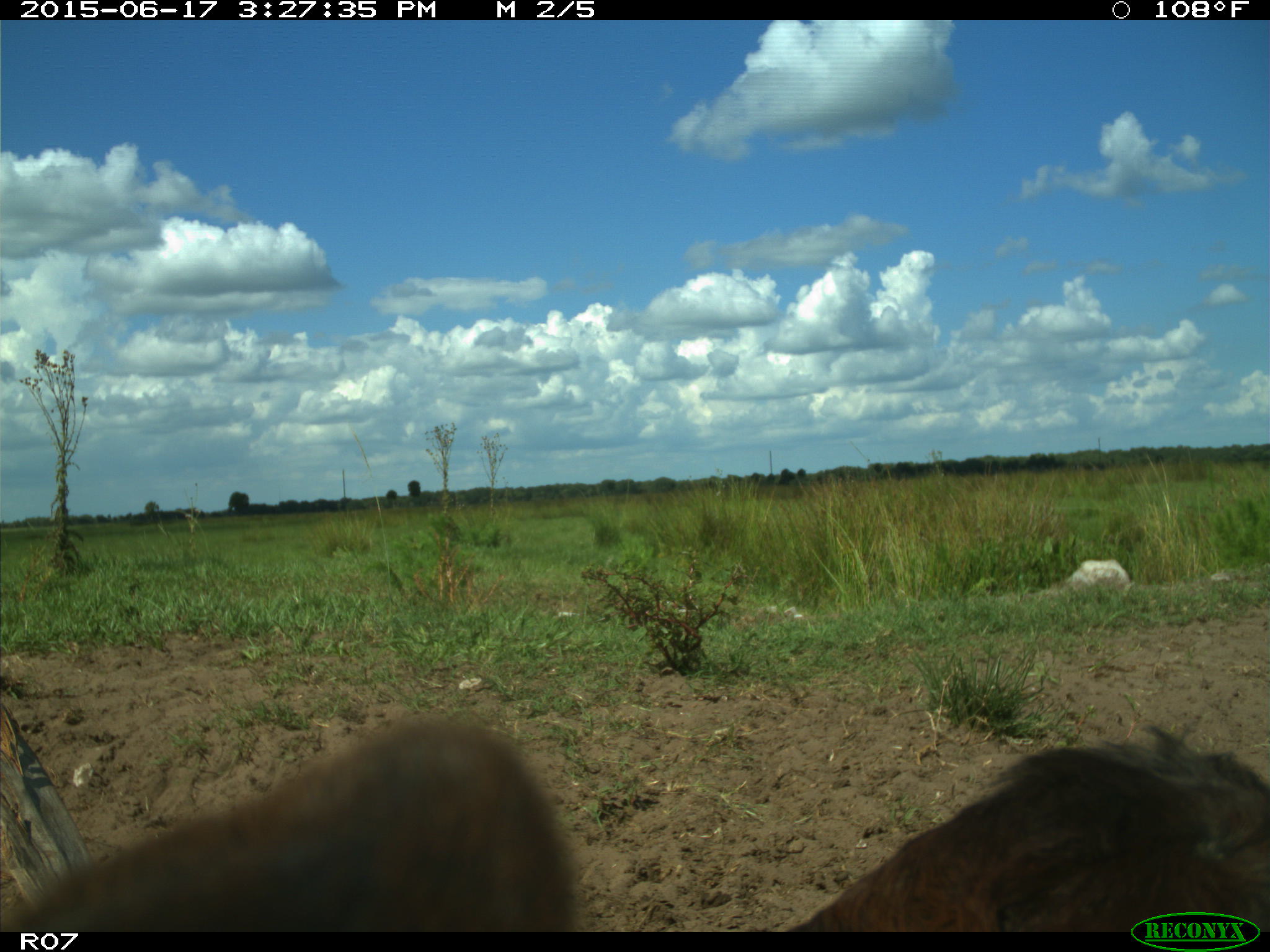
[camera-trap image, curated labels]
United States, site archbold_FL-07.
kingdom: Animalia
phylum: Chordata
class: Mammalia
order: Artiodactyla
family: Bovidae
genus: Bos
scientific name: Bos taurus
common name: domestic cow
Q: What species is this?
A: Bos taurus (domestic cow).